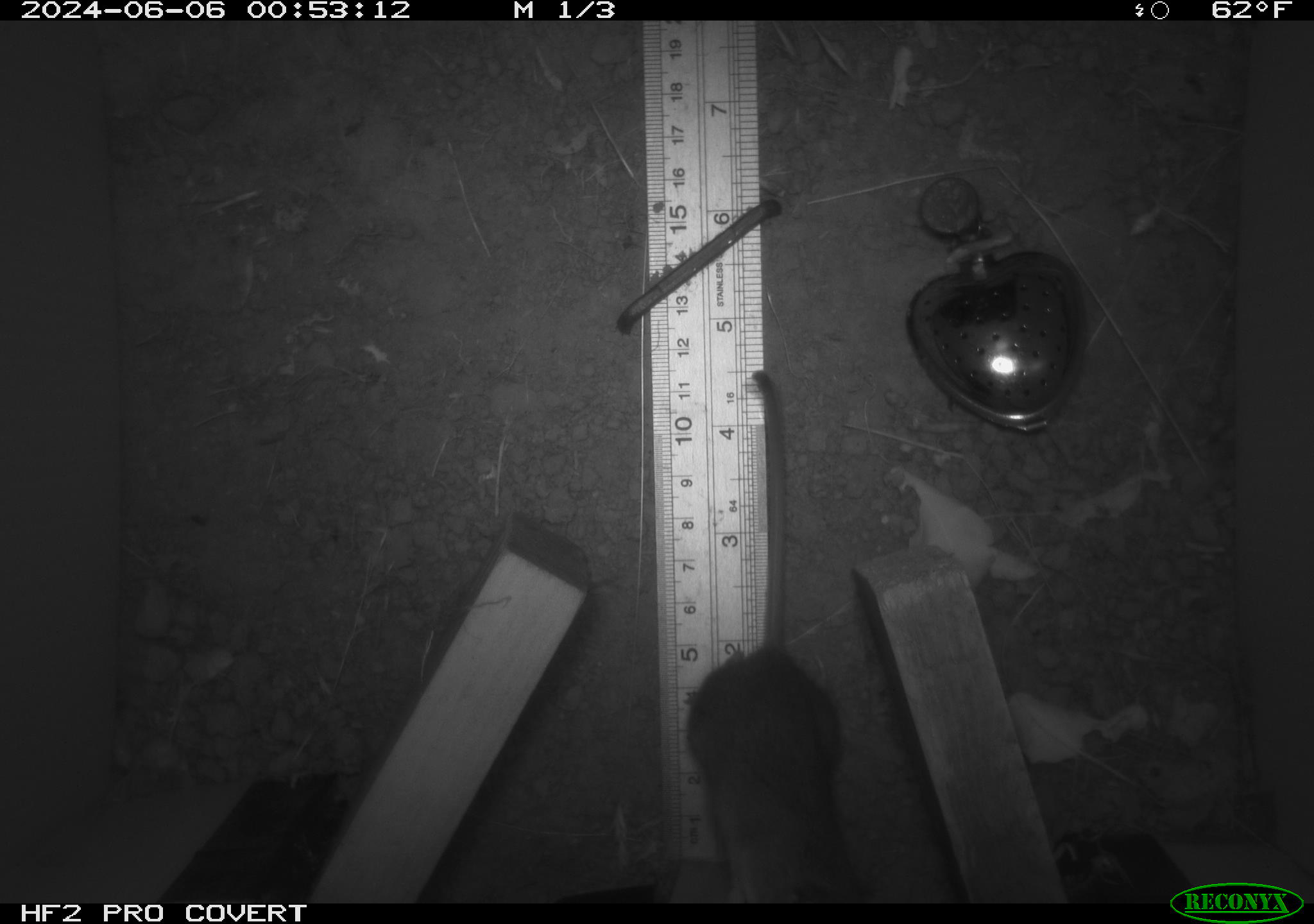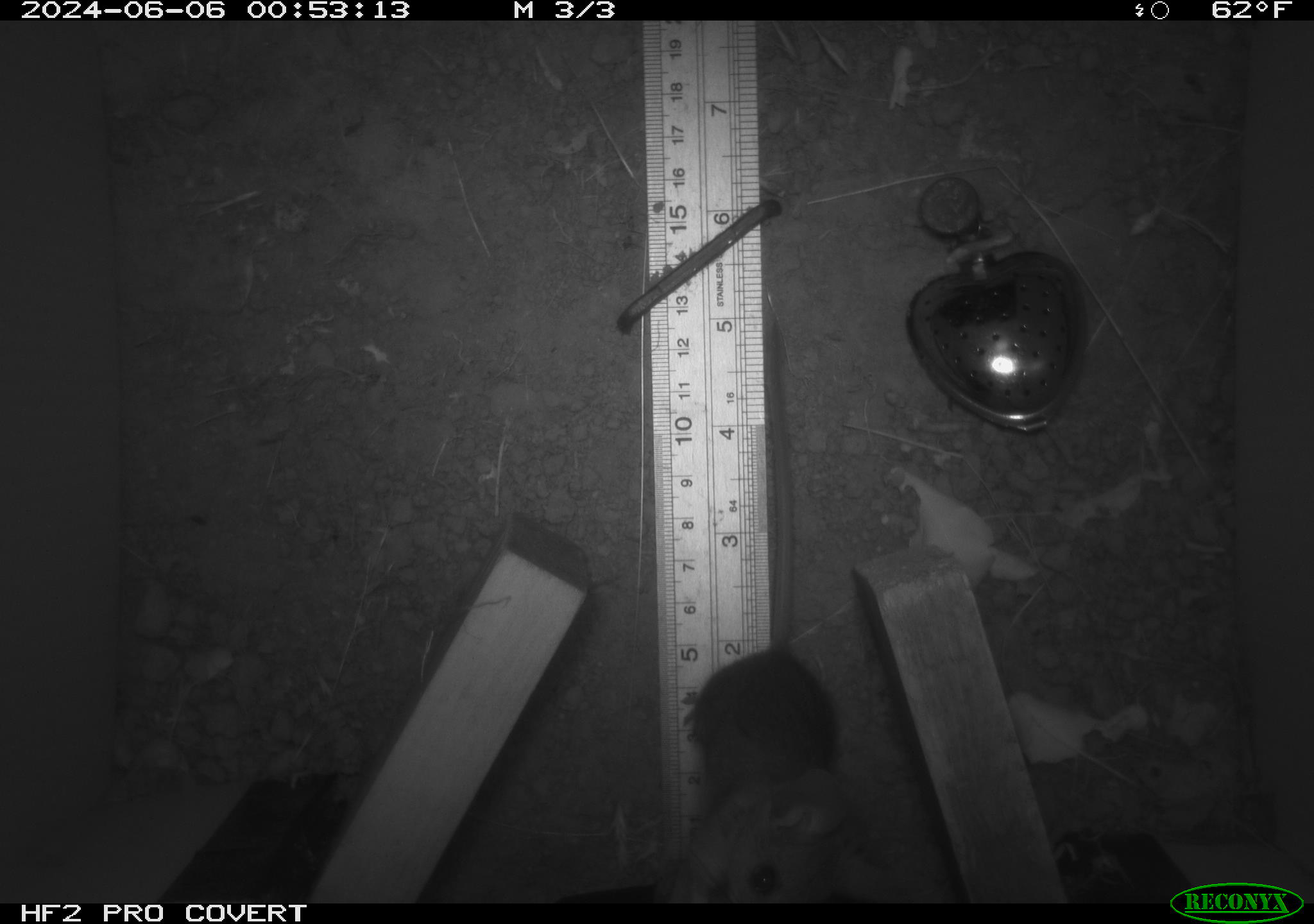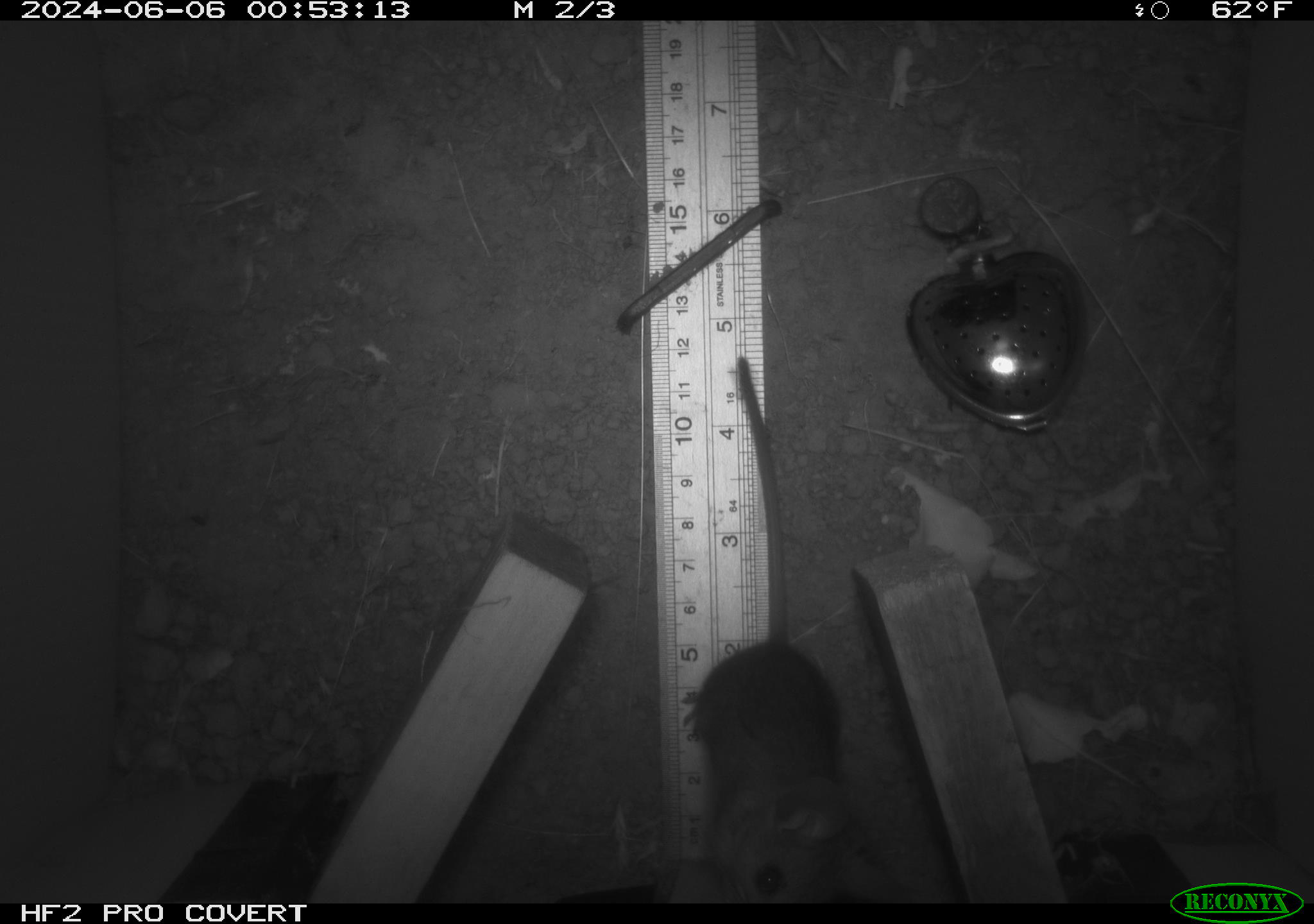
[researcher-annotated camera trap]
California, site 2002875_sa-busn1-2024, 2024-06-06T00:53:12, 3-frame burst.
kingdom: Animalia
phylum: Chordata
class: Mammalia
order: Rodentia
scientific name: Rodentia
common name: rodent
Rodent (Rodentia).